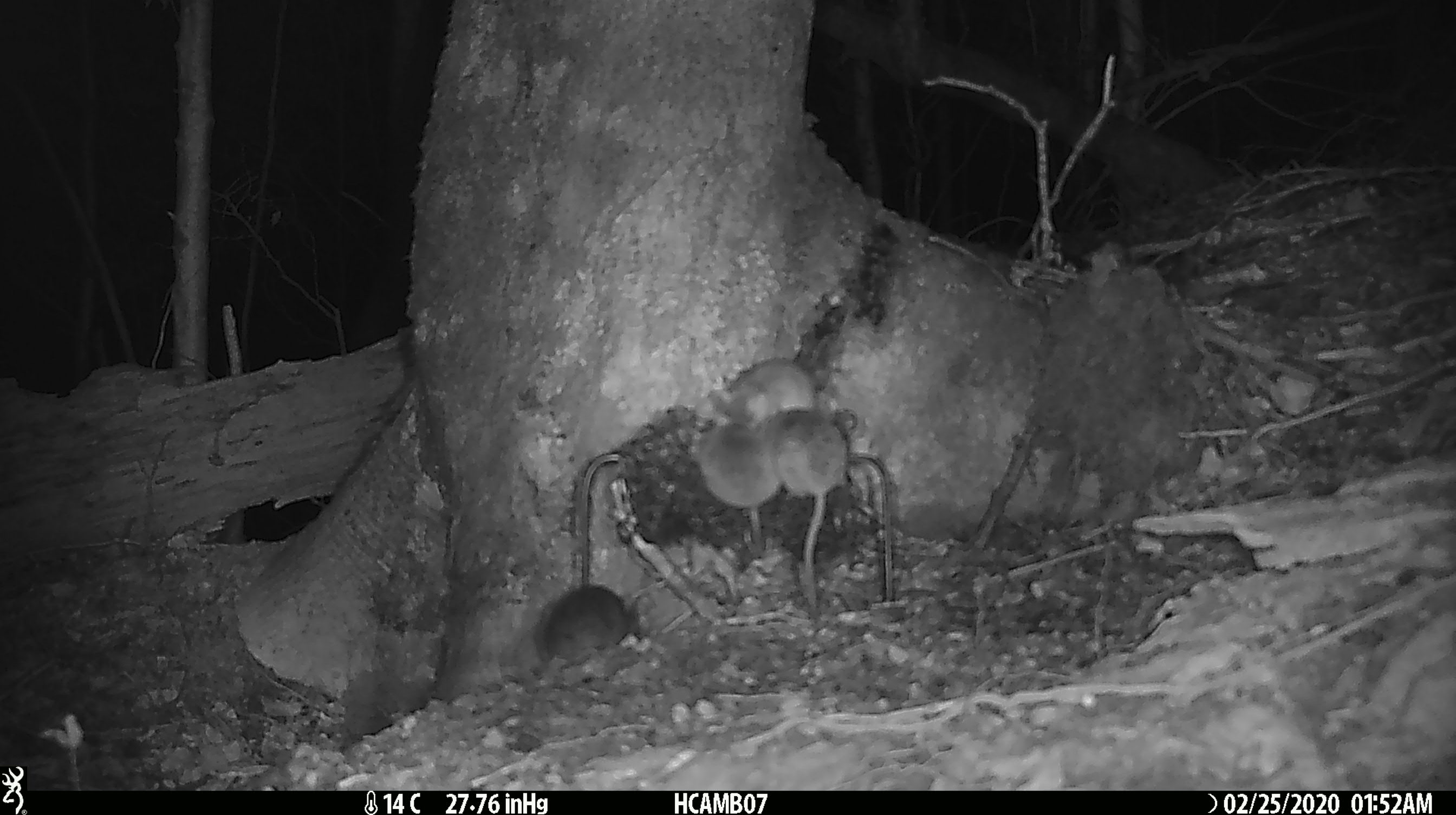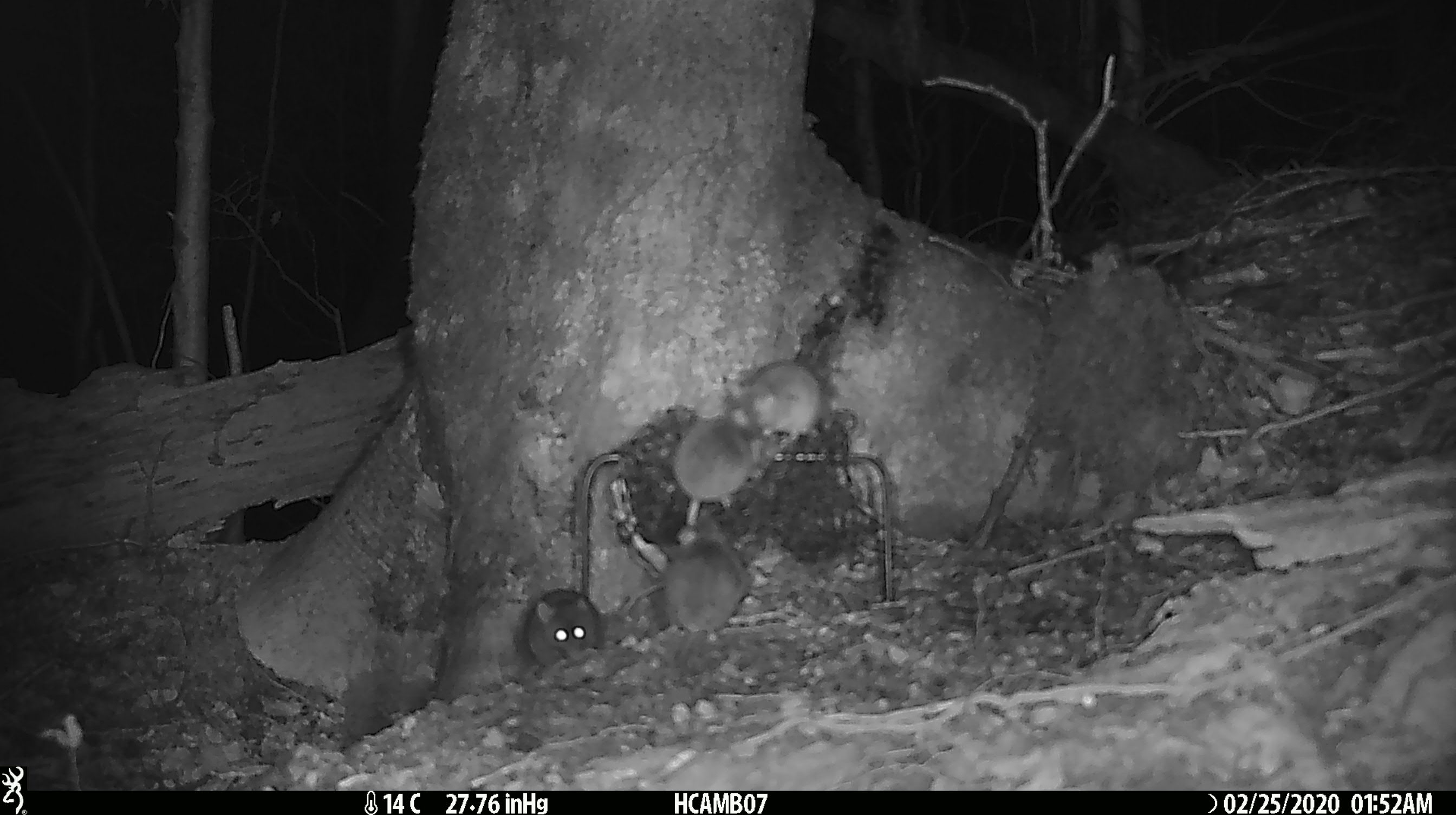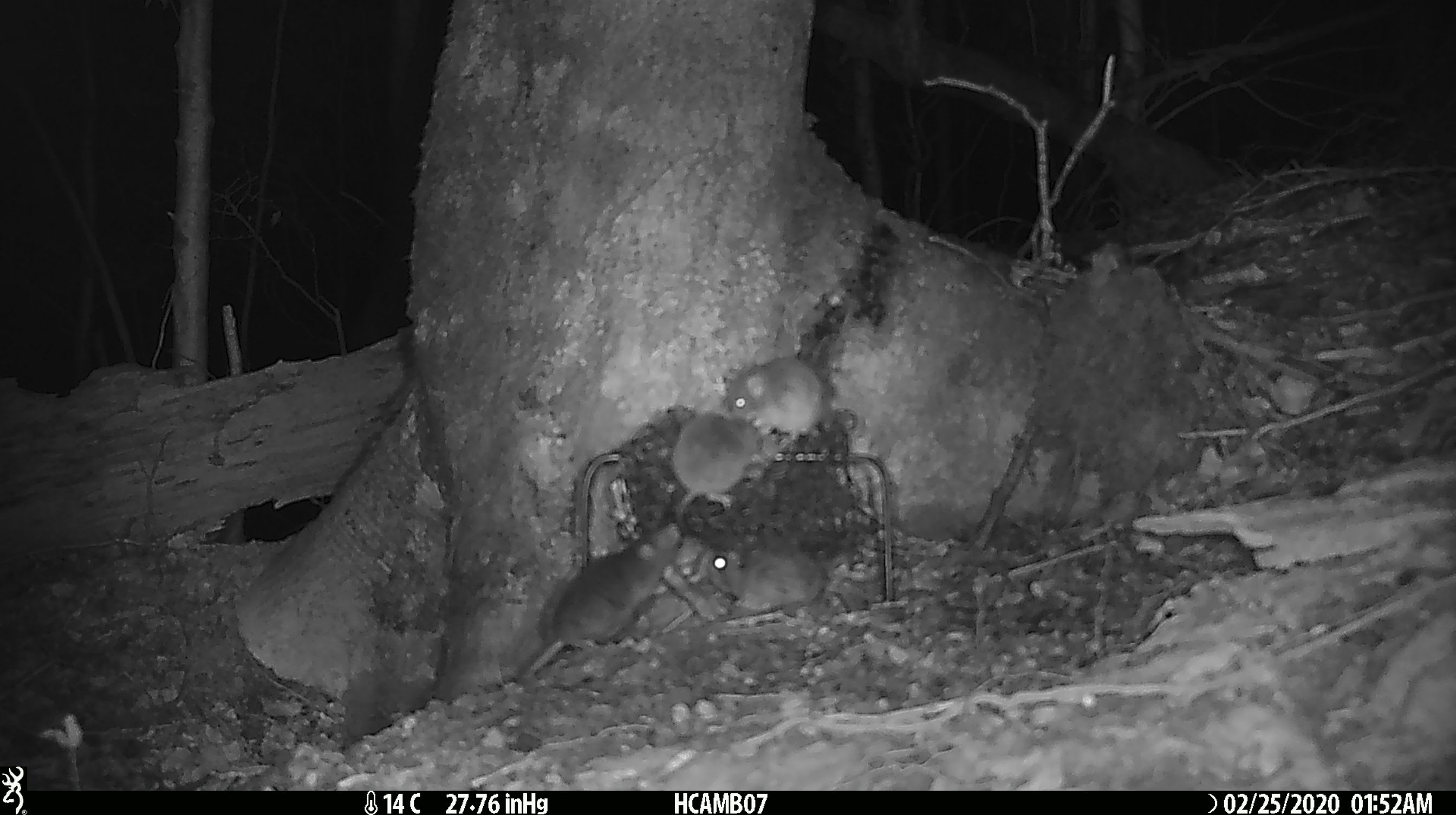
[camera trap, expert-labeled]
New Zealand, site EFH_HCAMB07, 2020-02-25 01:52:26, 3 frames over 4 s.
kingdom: Animalia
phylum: Chordata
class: Mammalia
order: Rodentia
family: Muridae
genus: Mus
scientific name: Mus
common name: mouse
Mouse (Mus).